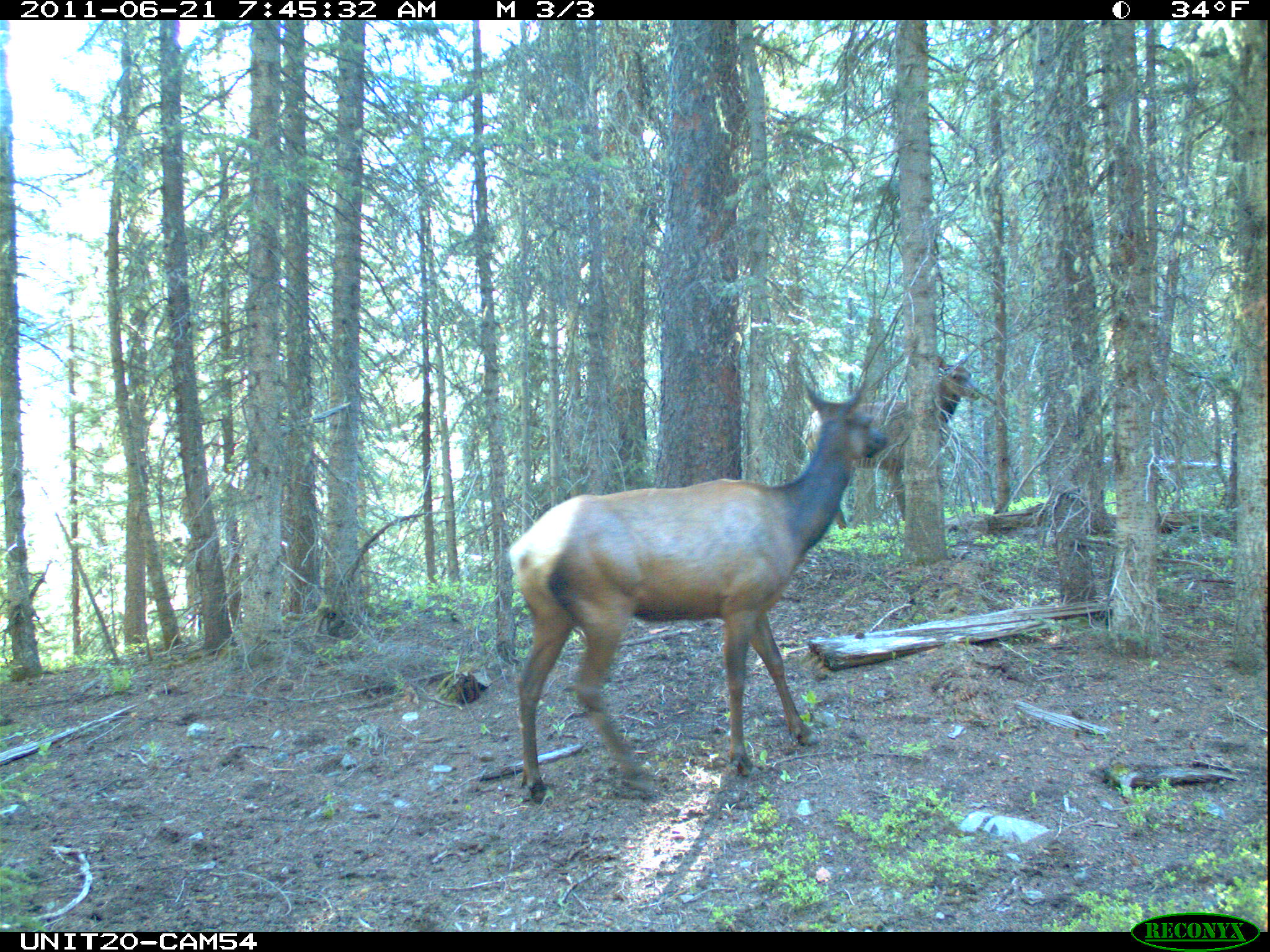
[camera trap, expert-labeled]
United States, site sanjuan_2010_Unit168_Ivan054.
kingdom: Animalia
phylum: Chordata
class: Mammalia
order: Artiodactyla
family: Cervidae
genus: Cervus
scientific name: Cervus elaphus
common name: red deer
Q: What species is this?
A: Cervus elaphus (red deer).